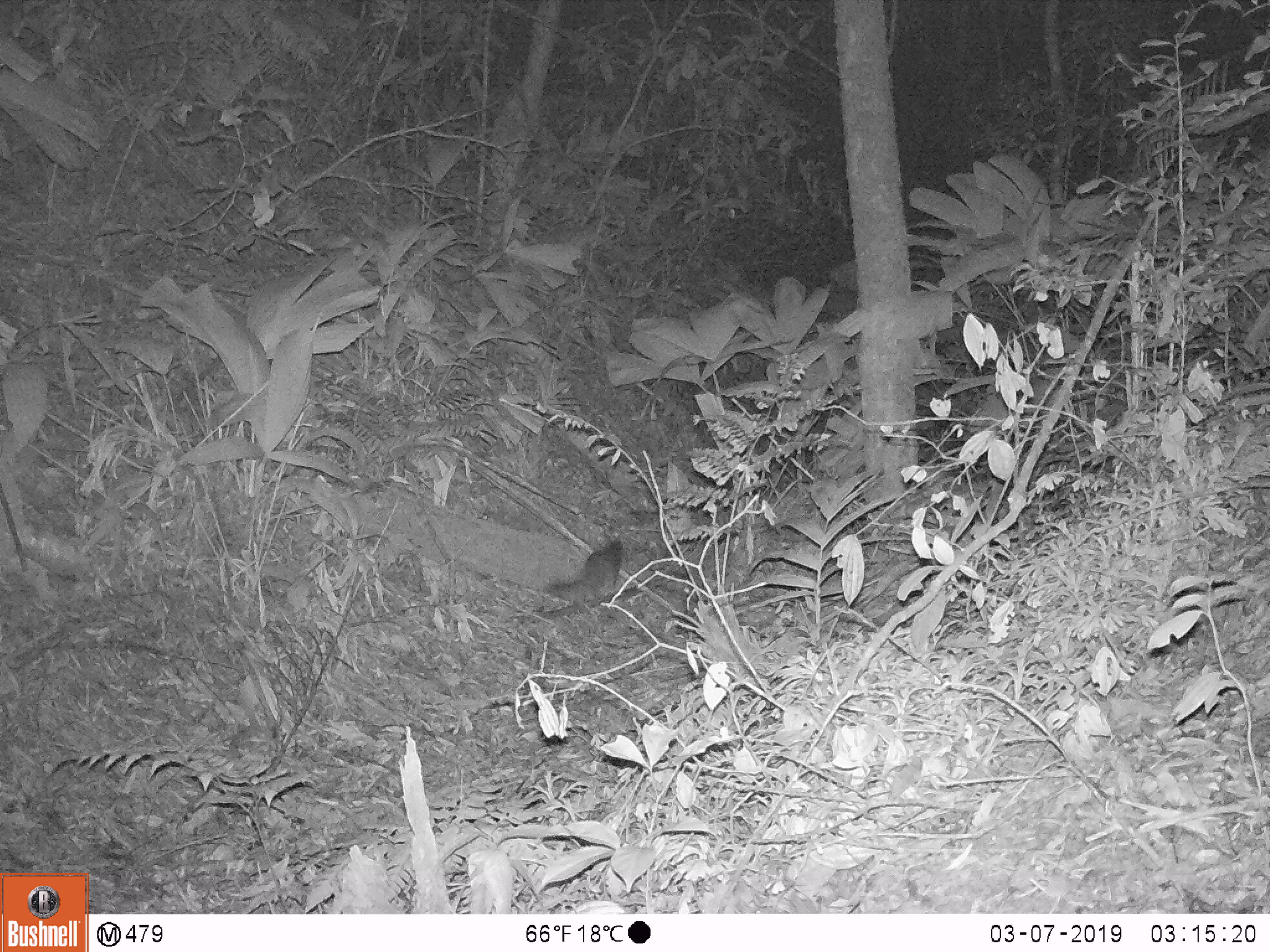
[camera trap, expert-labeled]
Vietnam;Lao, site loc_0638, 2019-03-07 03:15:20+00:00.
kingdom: Animalia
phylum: Chordata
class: Mammalia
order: Carnivora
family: Mustelidae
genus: Melogale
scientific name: Melogale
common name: ferret badger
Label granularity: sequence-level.